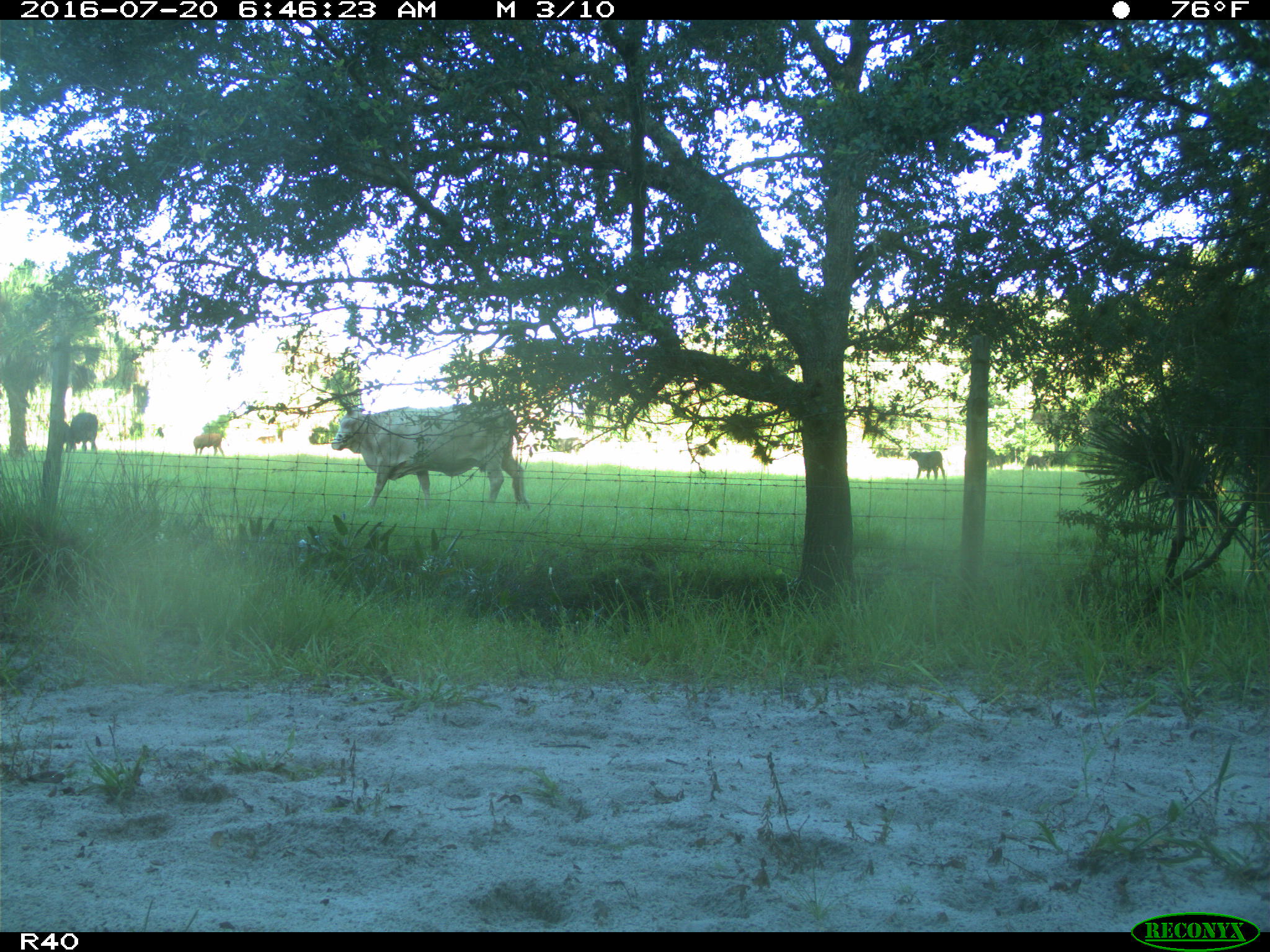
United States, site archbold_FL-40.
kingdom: Animalia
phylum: Chordata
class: Mammalia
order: Artiodactyla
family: Bovidae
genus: Bos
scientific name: Bos taurus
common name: domestic cow